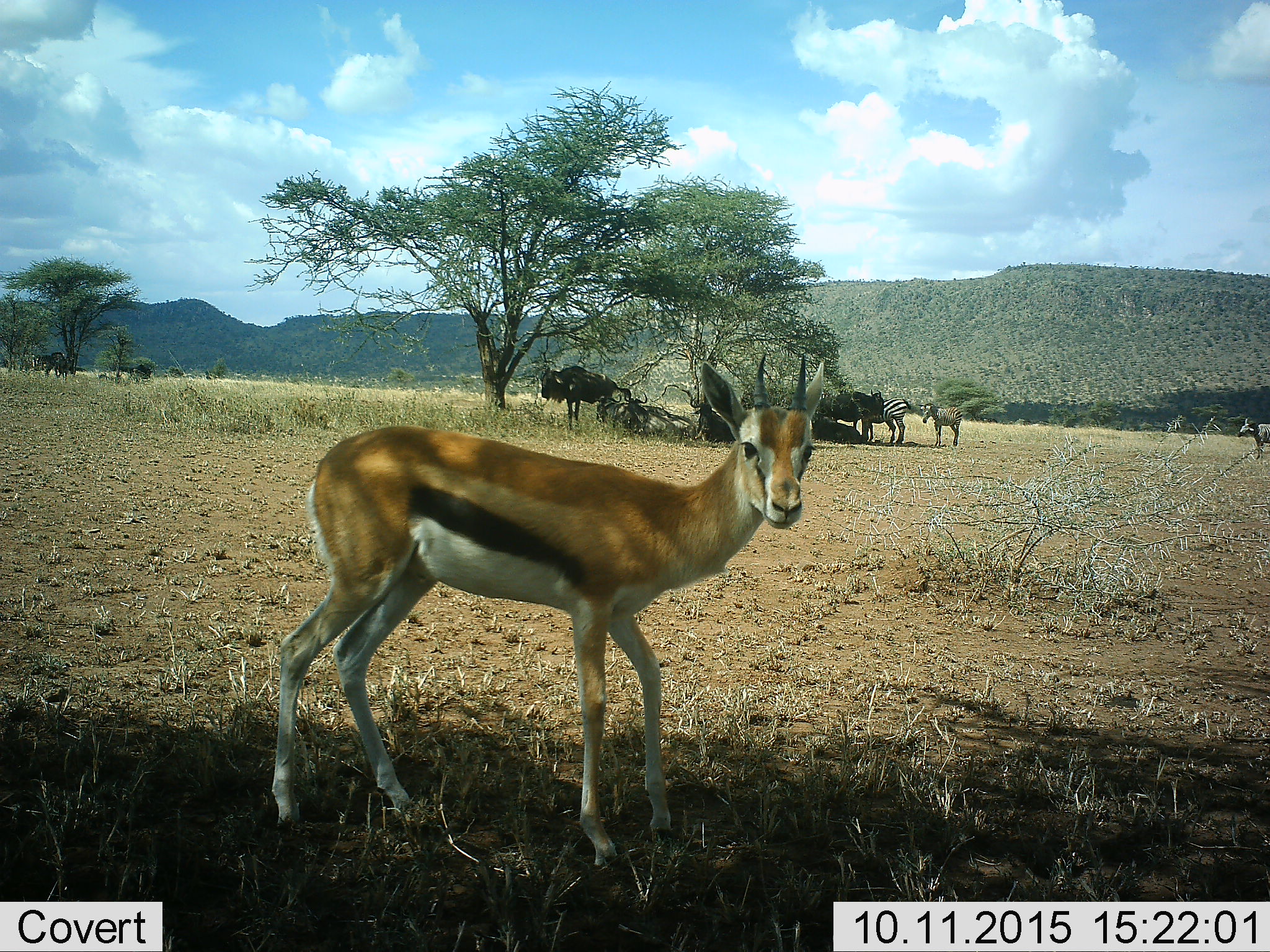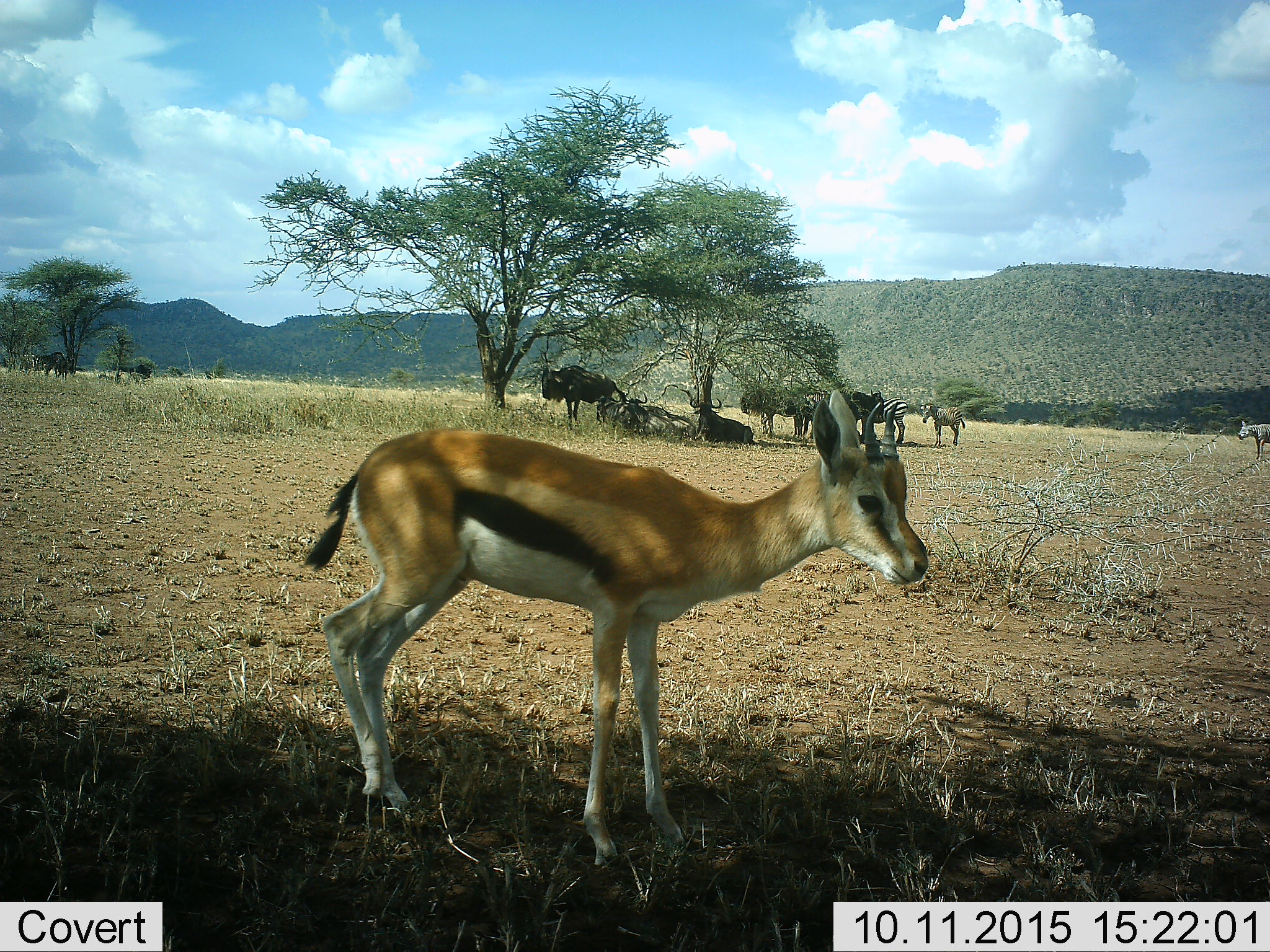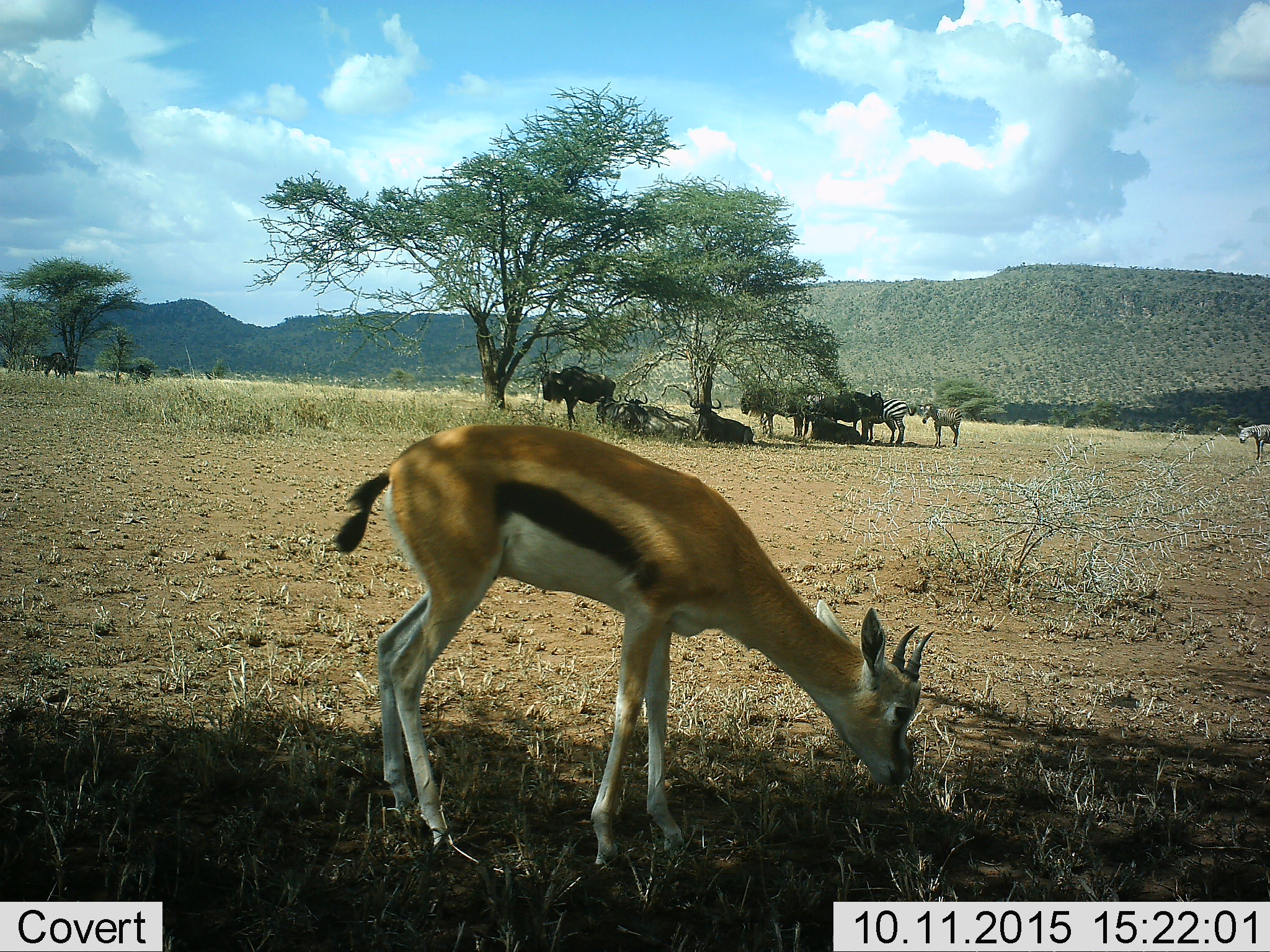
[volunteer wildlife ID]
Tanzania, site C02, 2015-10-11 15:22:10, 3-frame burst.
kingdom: Animalia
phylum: Chordata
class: Mammalia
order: Artiodactyla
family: Bovidae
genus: Eudorcas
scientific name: Eudorcas thomsonii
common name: thomson's gazelle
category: gazellethomsons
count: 1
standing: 74%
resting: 0%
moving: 5%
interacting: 0%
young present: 16%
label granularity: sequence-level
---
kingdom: Animalia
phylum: Chordata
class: Mammalia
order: Artiodactyla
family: Bovidae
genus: Connochaetes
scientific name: Connochaetes taurinus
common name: blue wildebeest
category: wildebeest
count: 6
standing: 81%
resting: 94%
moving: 6%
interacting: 19%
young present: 0%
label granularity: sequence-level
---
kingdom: Animalia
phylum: Chordata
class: Mammalia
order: Perissodactyla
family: Equidae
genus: Equus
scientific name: Equus quagga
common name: plains zebra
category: zebra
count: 3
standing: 90%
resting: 15%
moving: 25%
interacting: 15%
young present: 15%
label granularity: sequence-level